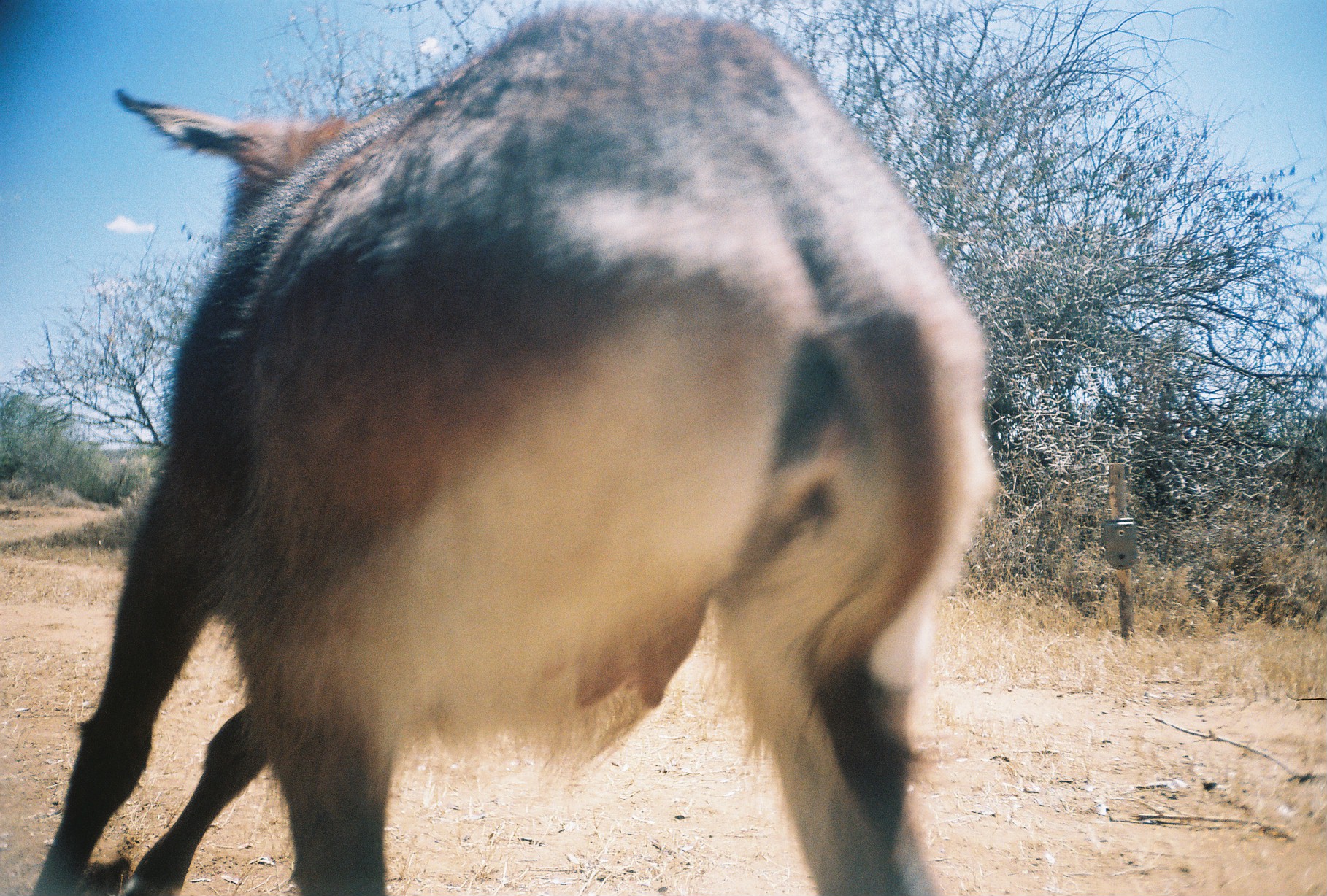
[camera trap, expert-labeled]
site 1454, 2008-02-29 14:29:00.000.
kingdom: Animalia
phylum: Chordata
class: Mammalia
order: Artiodactyla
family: Bovidae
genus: Kobus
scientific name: Kobus ellipsiprymnus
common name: waterbuck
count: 1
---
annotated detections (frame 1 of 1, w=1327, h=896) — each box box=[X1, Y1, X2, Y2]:
kobus ellipsiprymnus: box=[29, 0, 1003, 893]